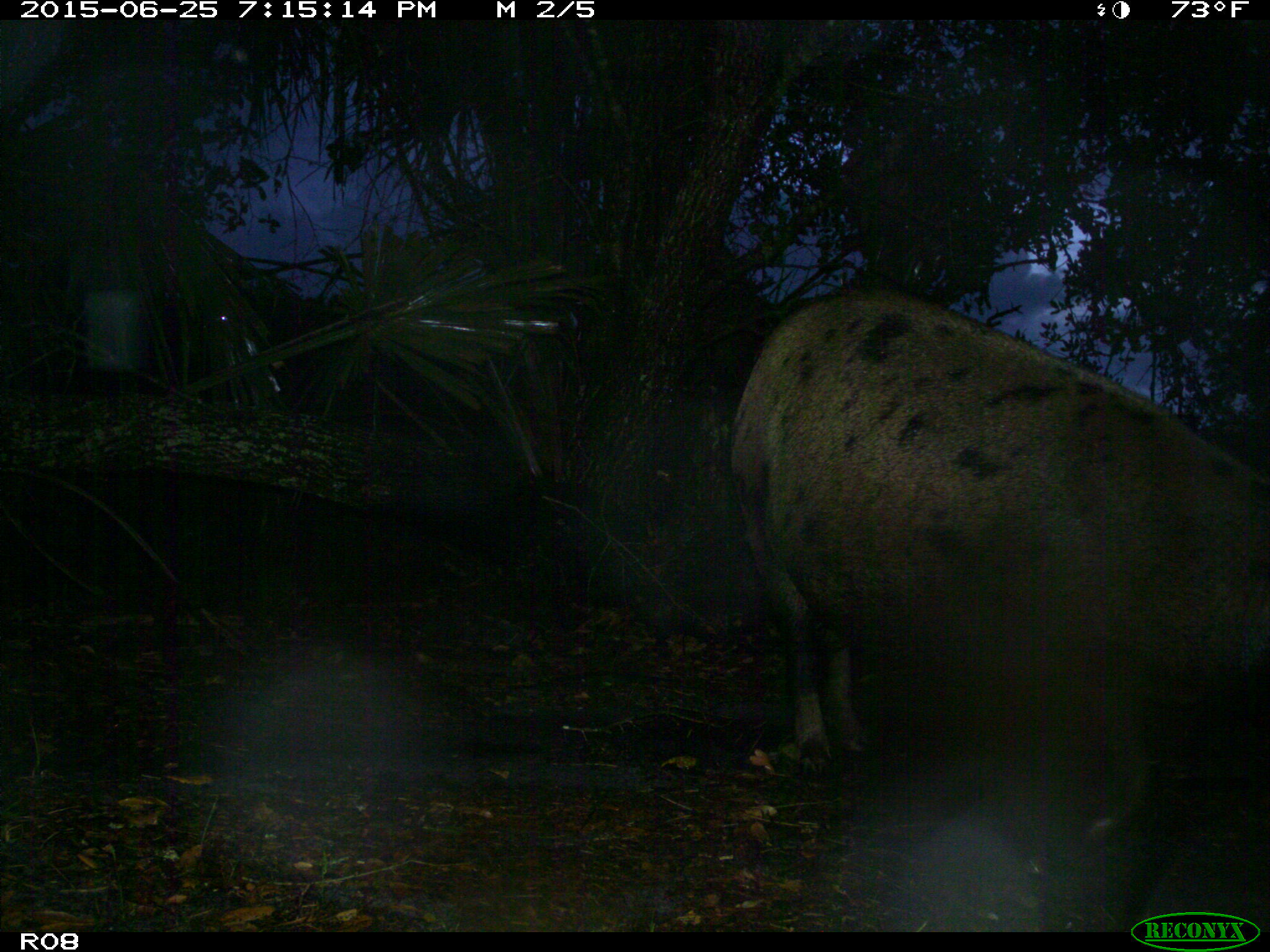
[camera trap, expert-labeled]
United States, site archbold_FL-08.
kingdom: Animalia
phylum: Chordata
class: Mammalia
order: Artiodactyla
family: Suidae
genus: Sus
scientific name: Sus scrofa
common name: wild boar